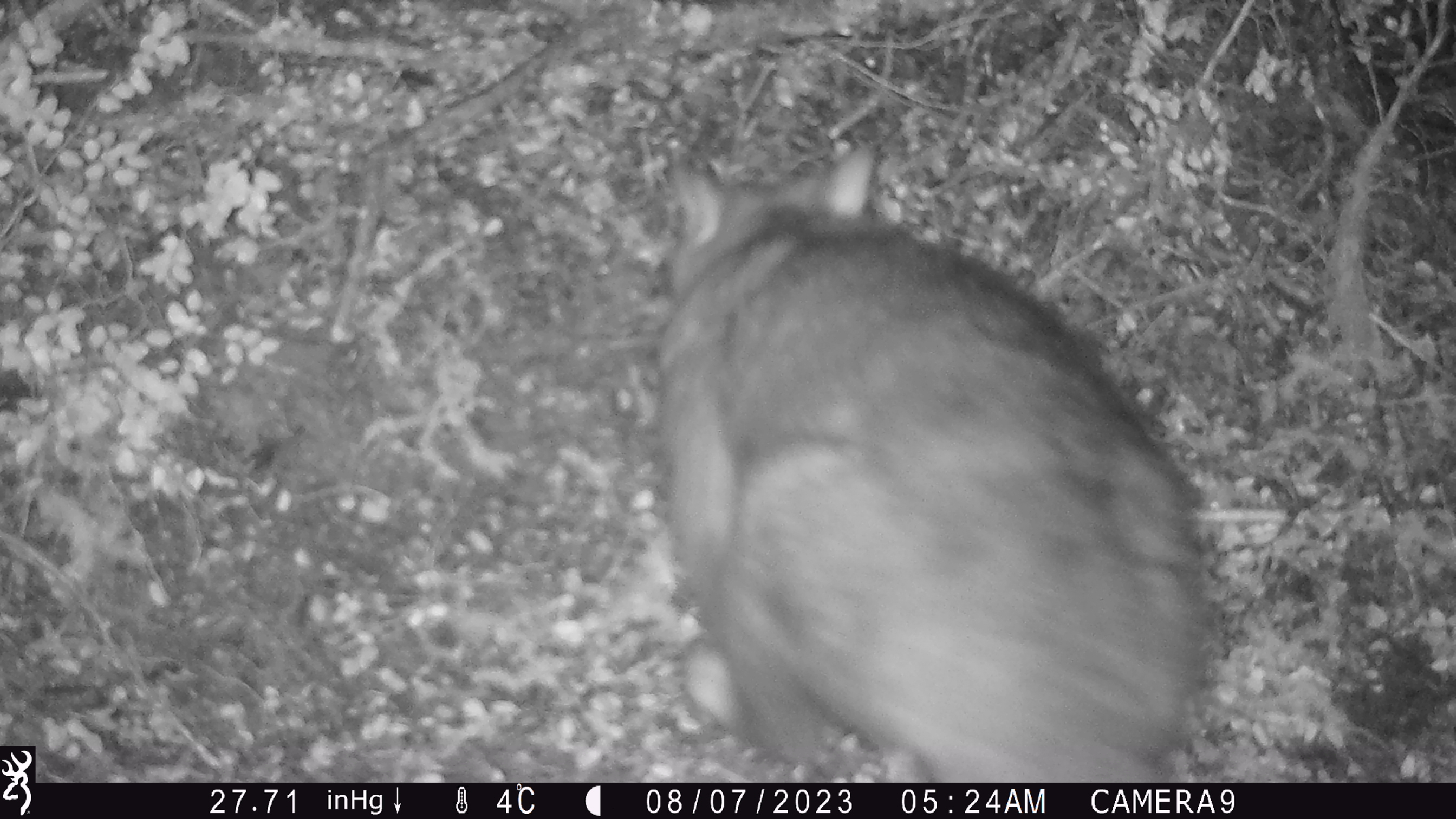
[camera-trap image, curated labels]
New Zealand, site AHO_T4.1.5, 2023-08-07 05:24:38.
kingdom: Animalia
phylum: Chordata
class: Mammalia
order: Carnivora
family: Mustelidae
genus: Mustela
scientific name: Mustela erminea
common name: stoat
Stoat (Mustela erminea).